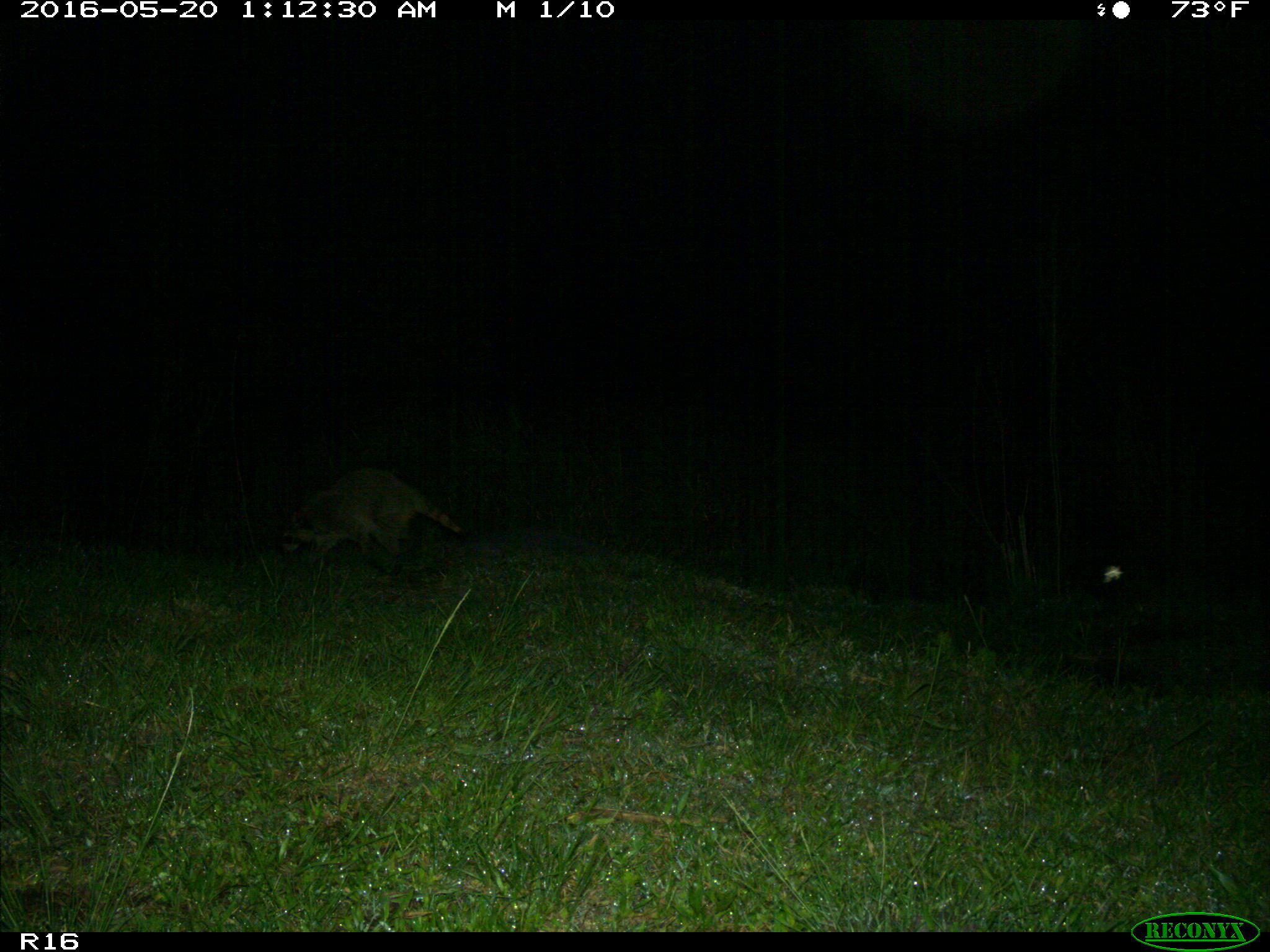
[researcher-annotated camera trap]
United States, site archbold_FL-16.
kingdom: Animalia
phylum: Chordata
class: Mammalia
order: Carnivora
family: Procyonidae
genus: Procyon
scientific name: Procyon lotor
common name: common raccoon